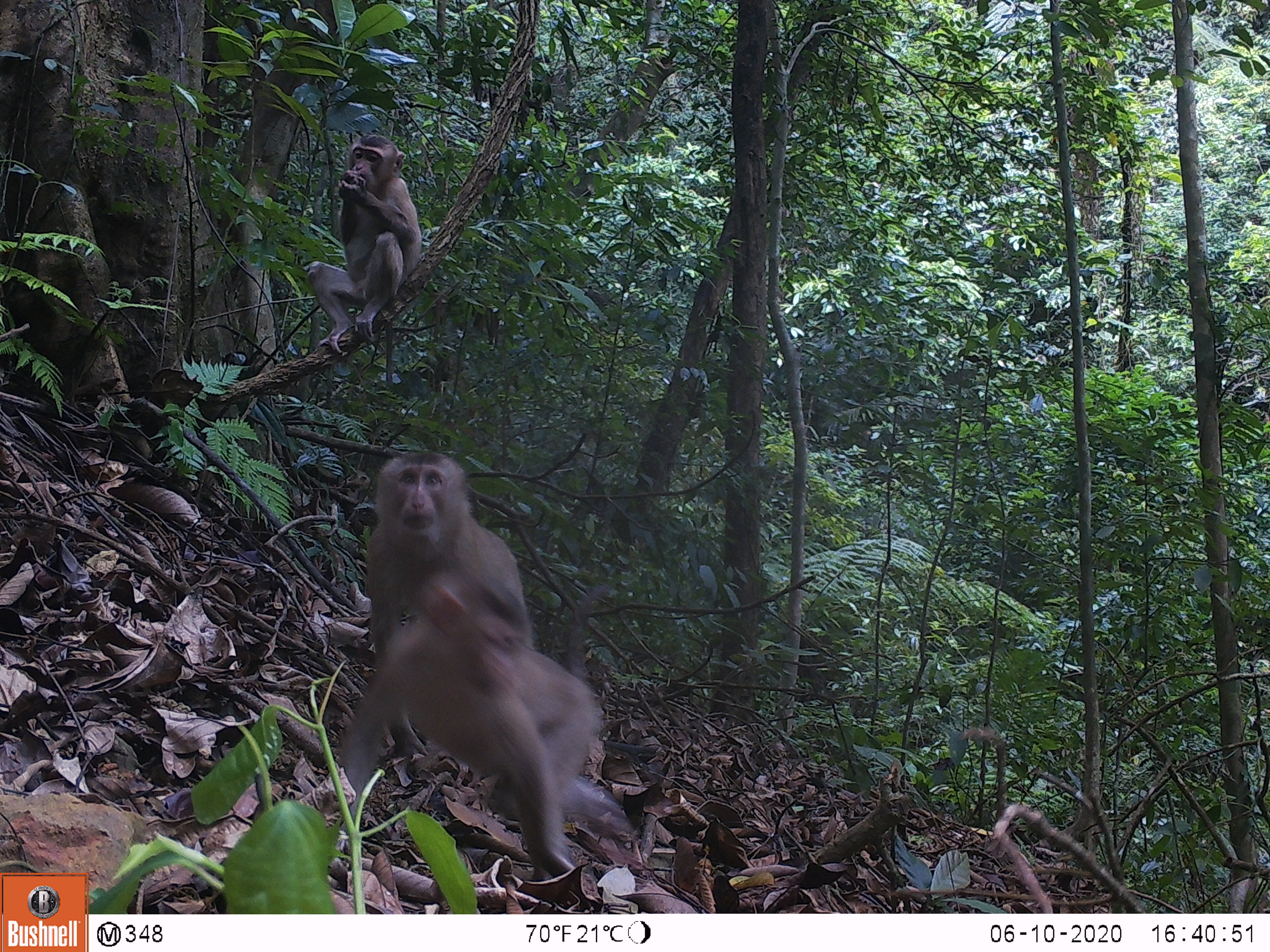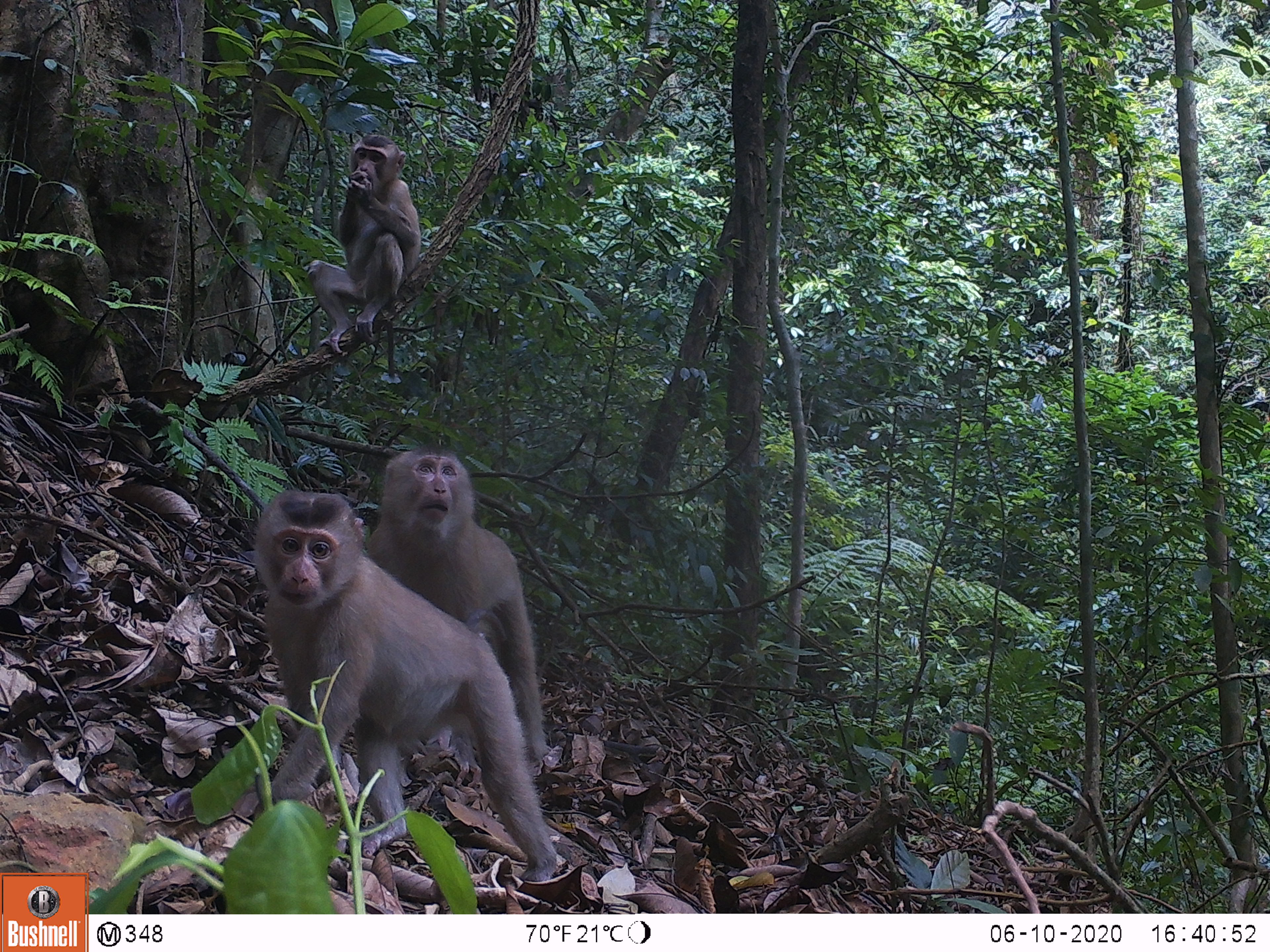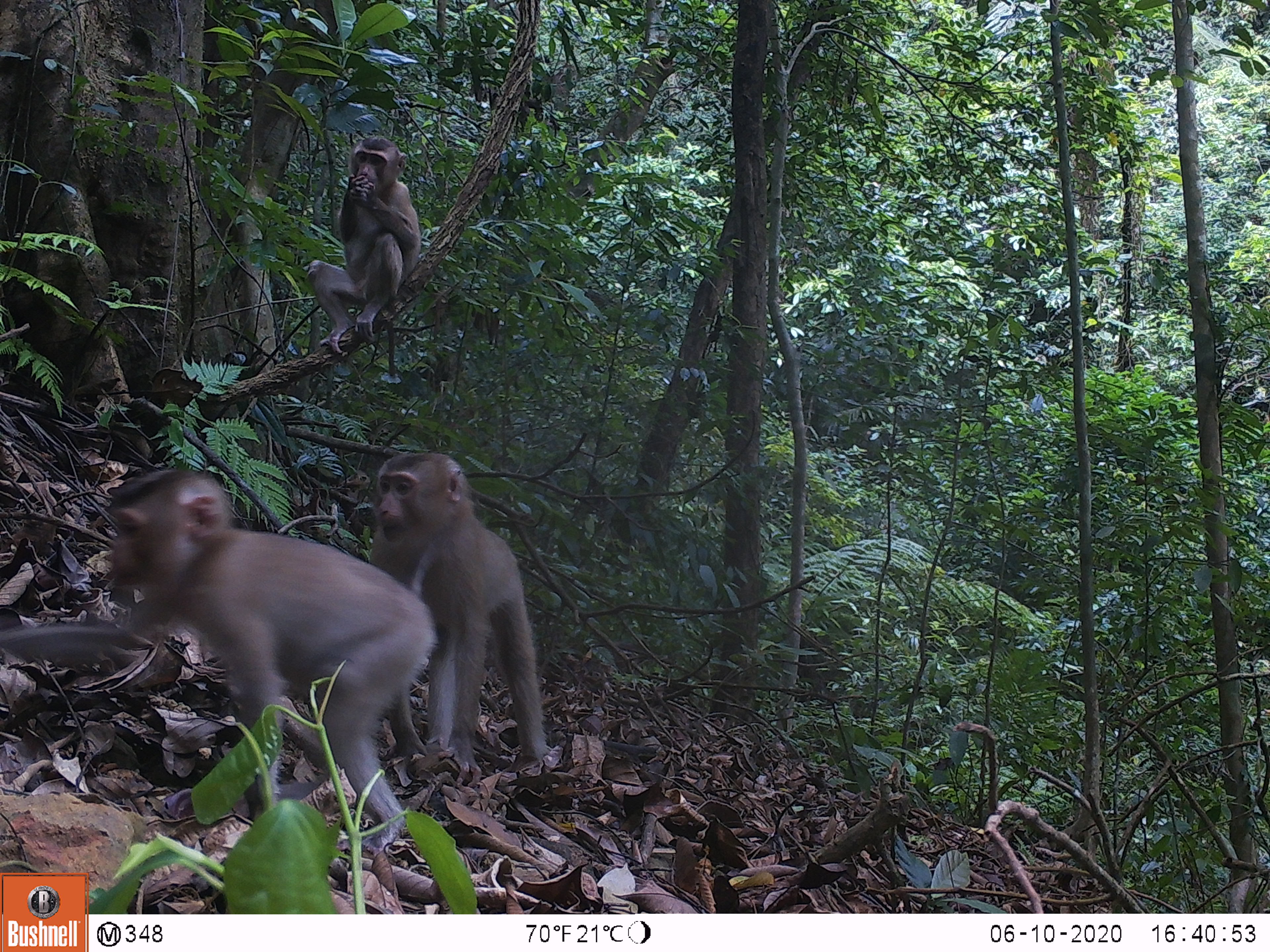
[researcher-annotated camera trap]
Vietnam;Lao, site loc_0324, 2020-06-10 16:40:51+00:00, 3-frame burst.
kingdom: Animalia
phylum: Chordata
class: Mammalia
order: Primates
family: Cercopithecidae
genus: Macaca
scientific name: Macaca nemestrina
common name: pig-tailed macaque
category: pig tailed macaque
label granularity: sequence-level